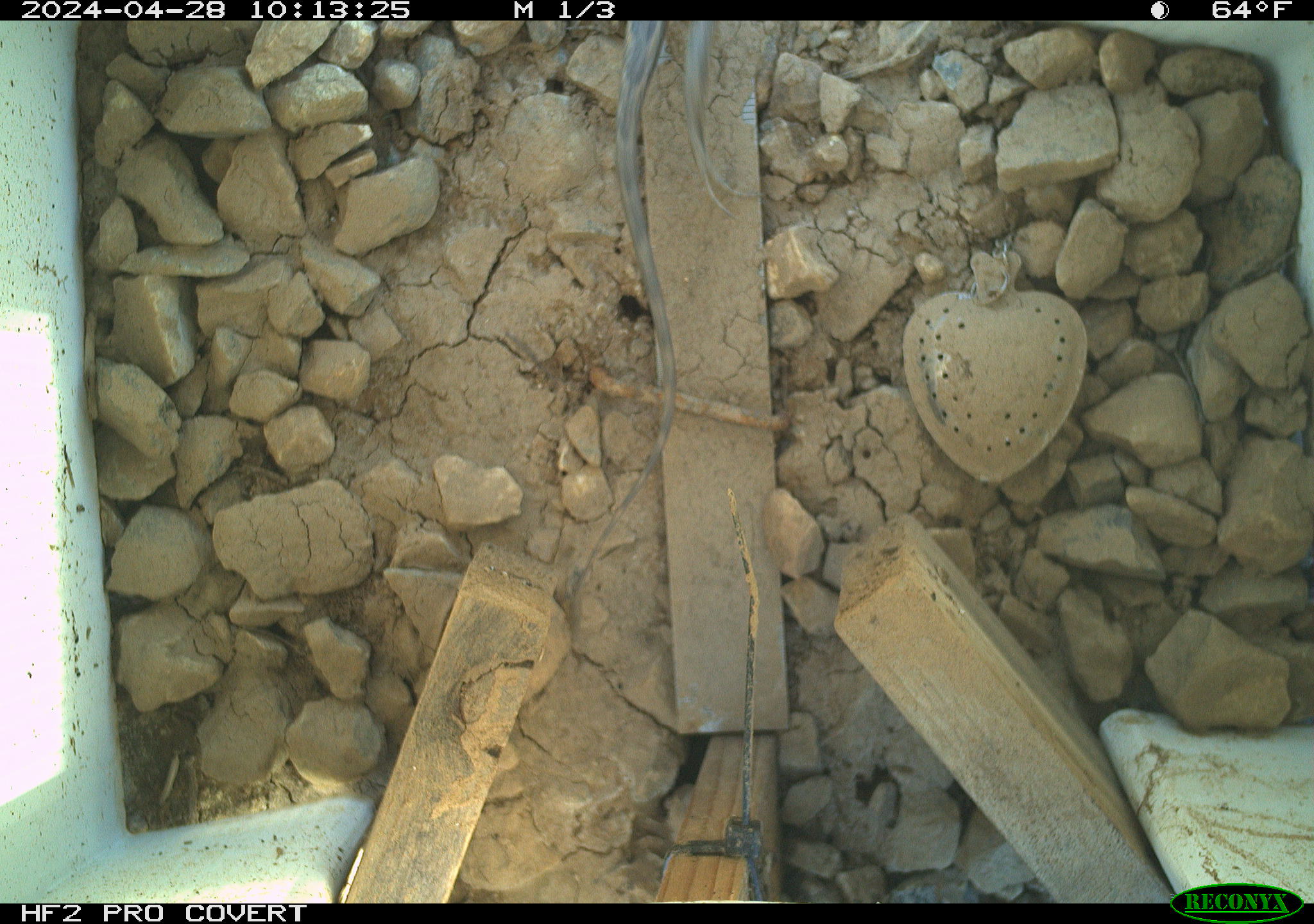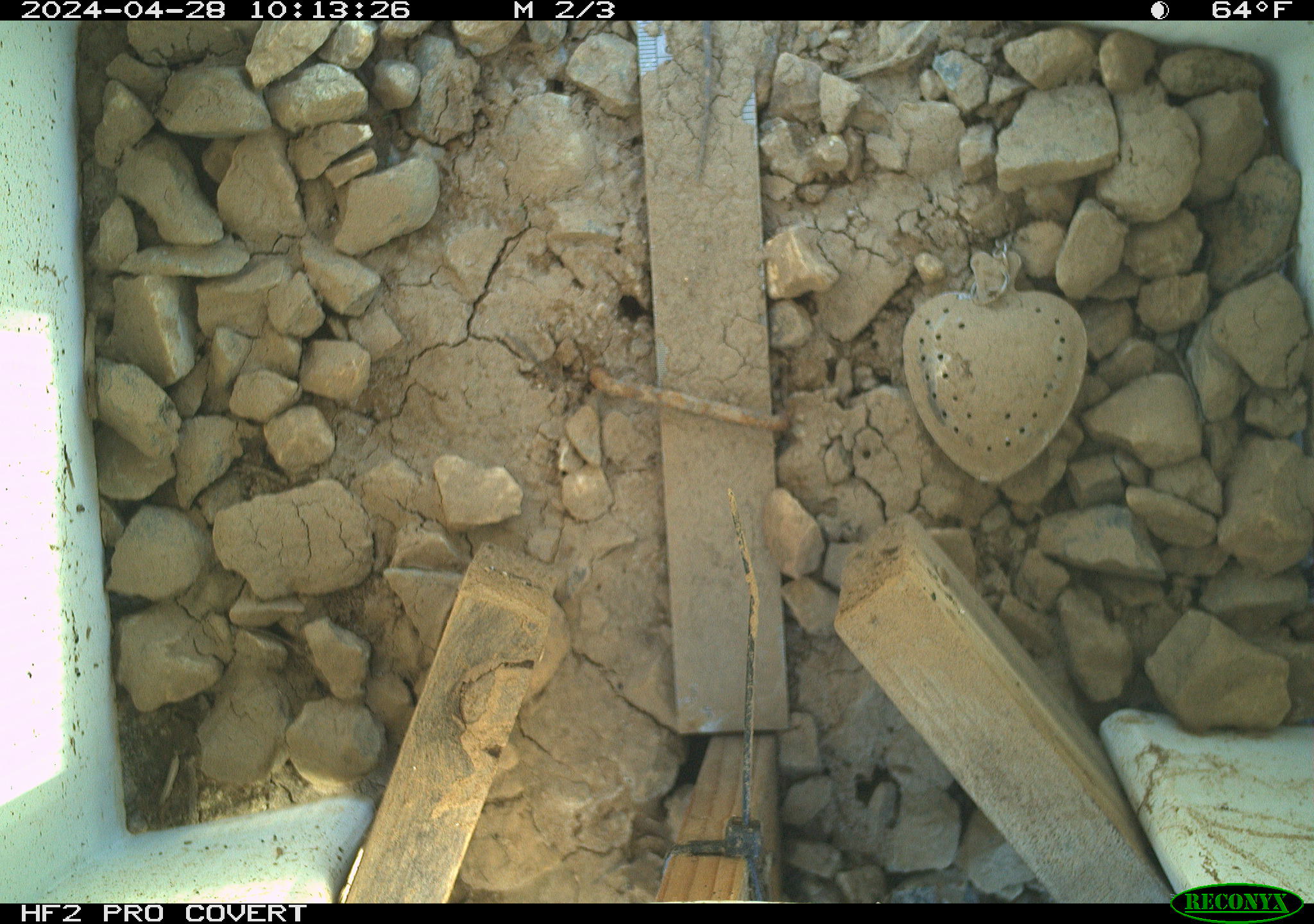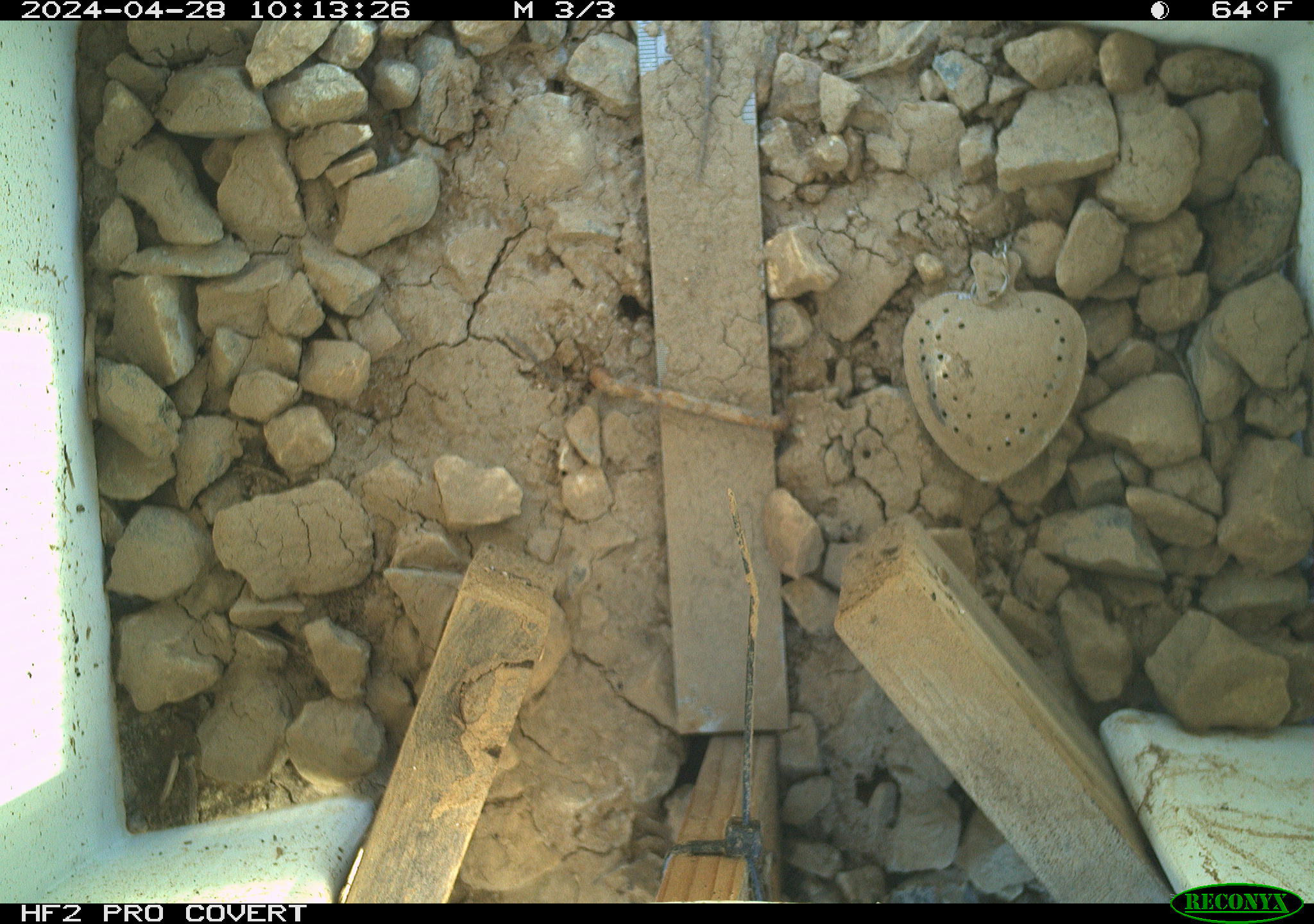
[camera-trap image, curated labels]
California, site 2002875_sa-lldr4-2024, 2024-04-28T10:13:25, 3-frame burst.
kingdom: Animalia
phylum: Chordata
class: Reptilia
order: Squamata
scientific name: Squamata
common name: lizards and snakes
Lizards and snakes (Squamata).